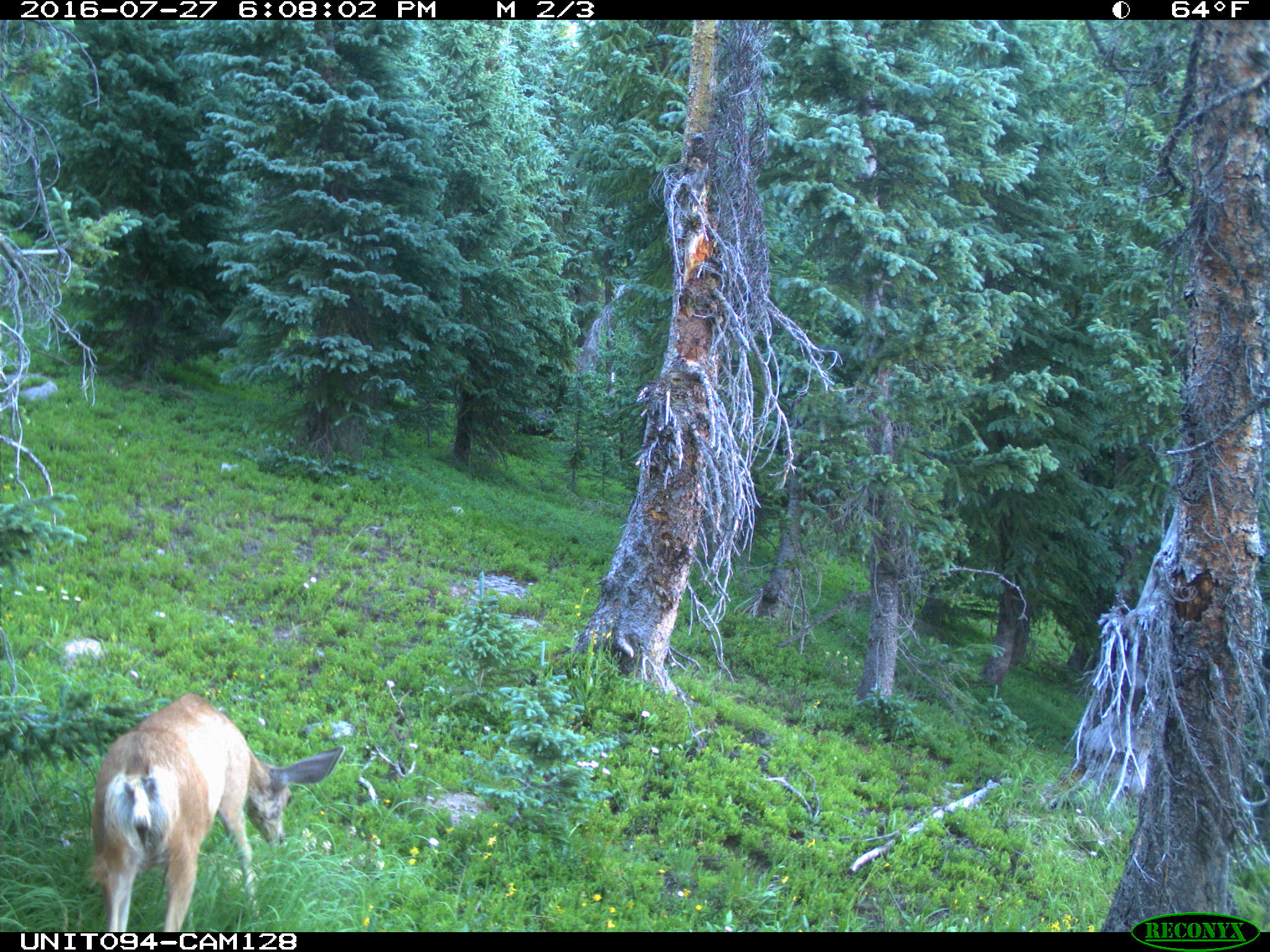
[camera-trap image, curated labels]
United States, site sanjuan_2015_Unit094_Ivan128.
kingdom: Animalia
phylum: Chordata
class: Mammalia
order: Artiodactyla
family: Cervidae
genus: Odocoileus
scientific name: Odocoileus hemionus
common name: mule deer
Odocoileus hemionus (mule deer).